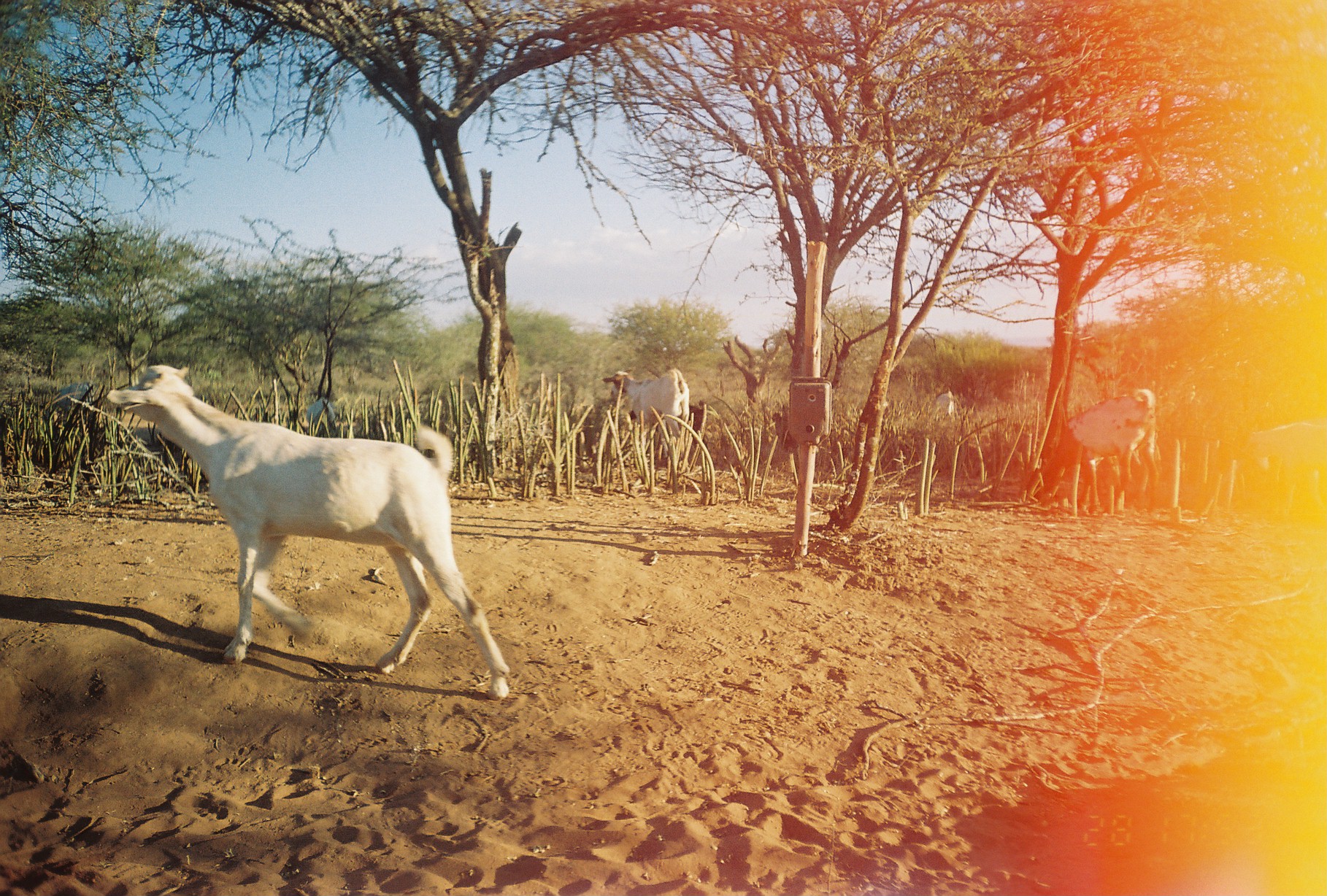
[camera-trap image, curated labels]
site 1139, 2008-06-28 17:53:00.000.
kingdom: Animalia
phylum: Chordata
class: Mammalia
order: Artiodactyla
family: Bovidae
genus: Capra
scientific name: Capra aegagrus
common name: wild goat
Capra aegagrus (wild goat), count 6.